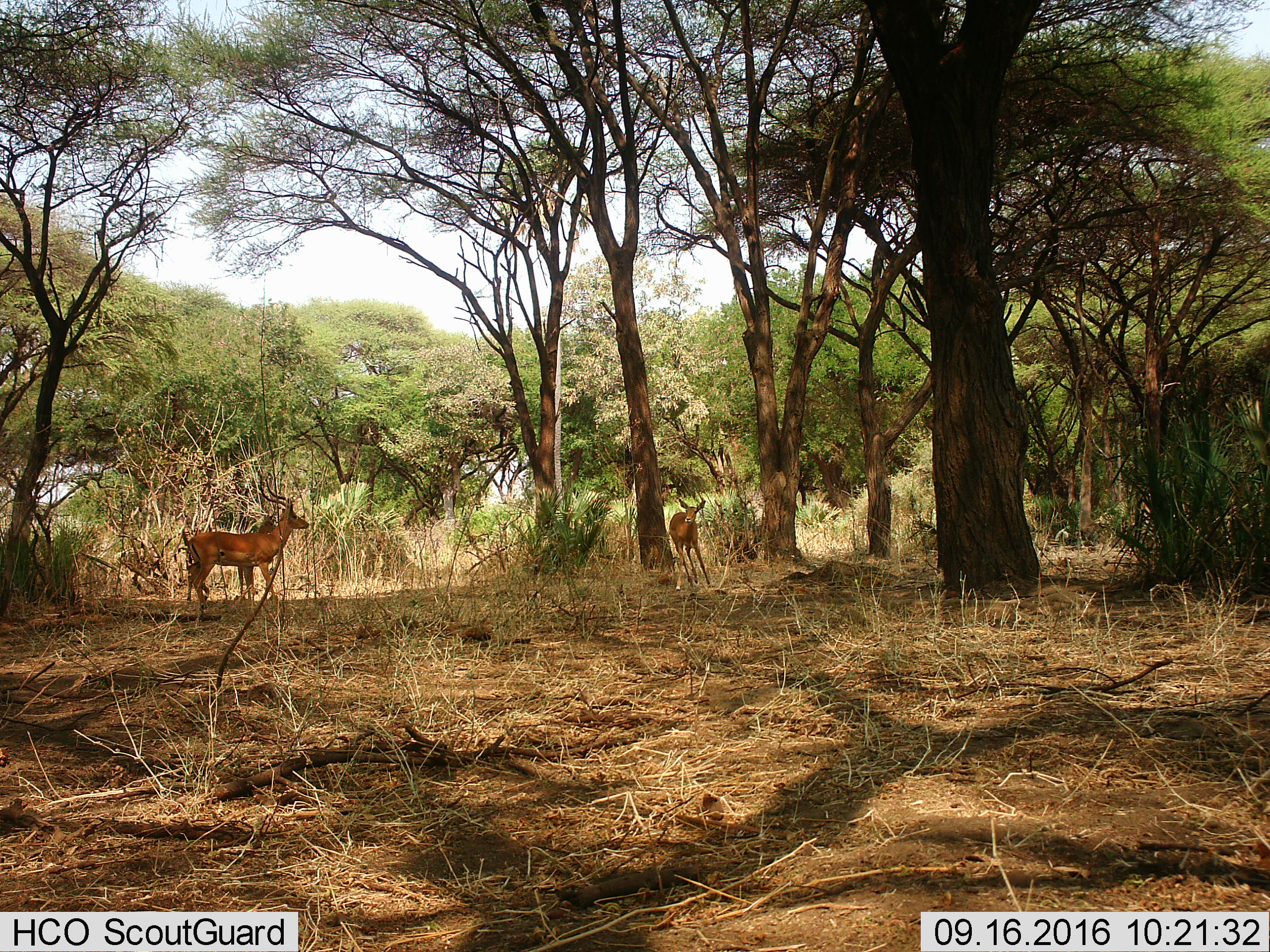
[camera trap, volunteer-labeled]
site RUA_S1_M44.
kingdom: Animalia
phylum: Chordata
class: Mammalia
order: Artiodactyla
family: Bovidae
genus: Aepyceros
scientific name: Aepyceros melampus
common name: impala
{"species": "impala (Aepyceros melampus)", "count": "3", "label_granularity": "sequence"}